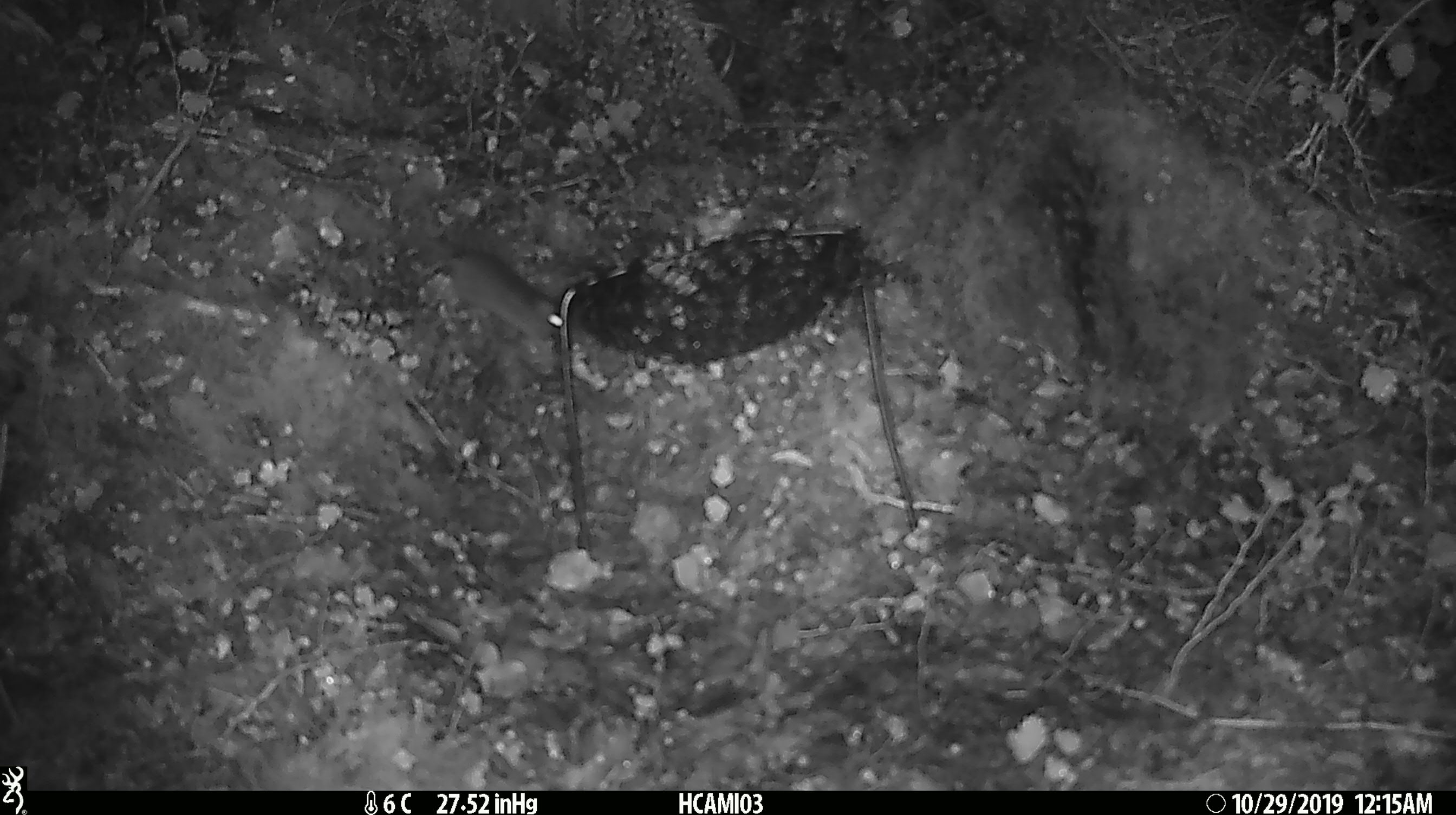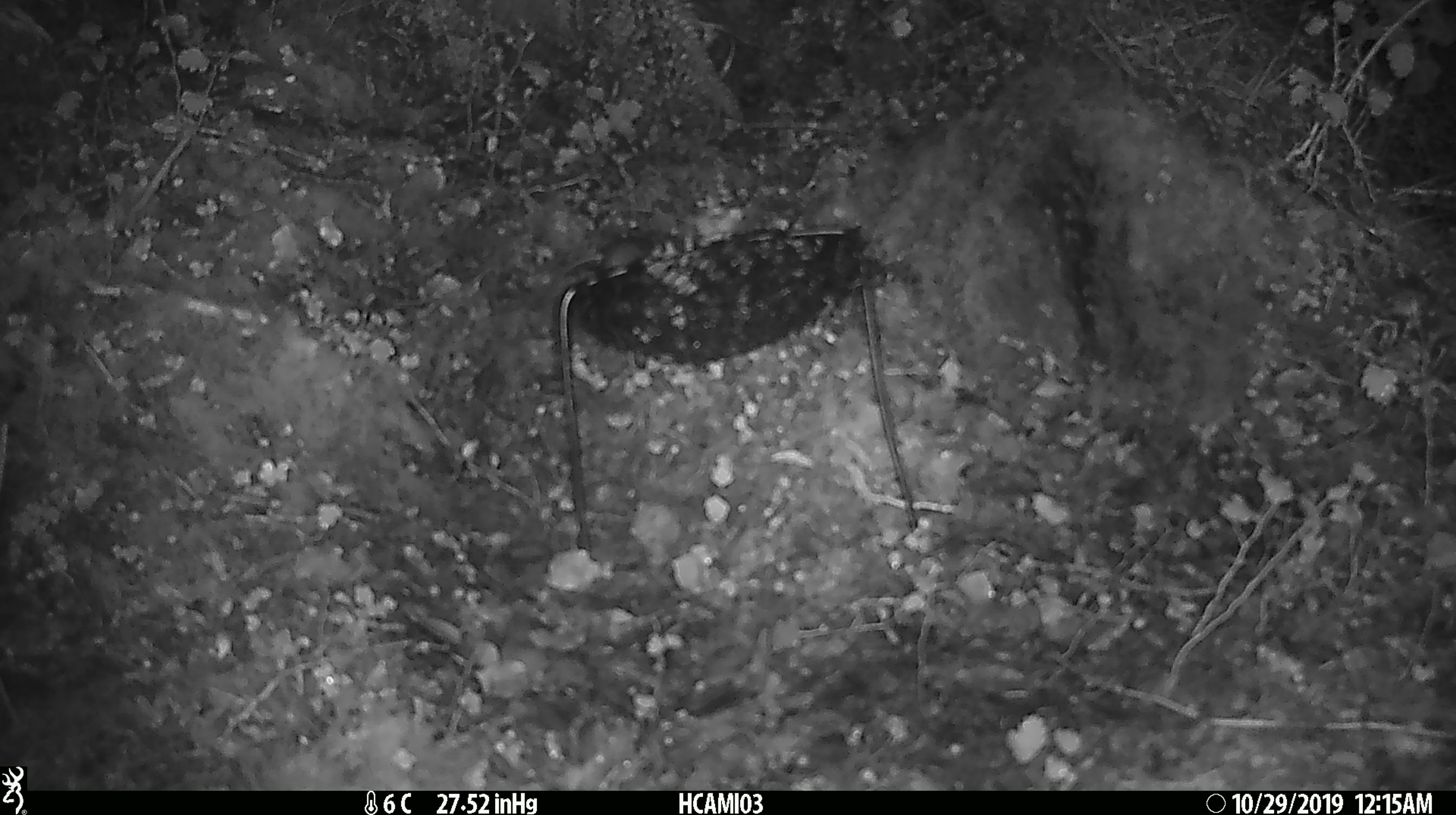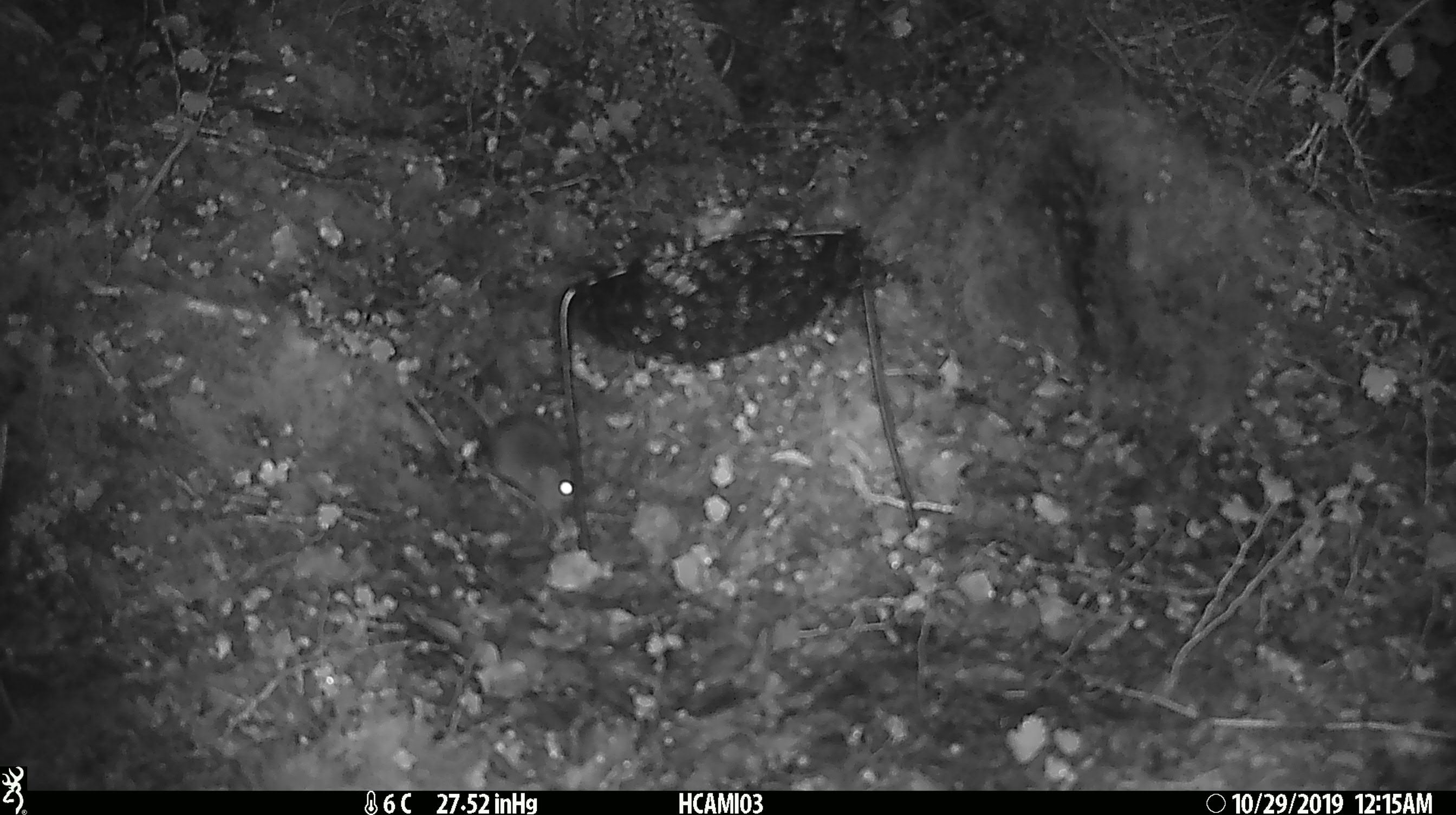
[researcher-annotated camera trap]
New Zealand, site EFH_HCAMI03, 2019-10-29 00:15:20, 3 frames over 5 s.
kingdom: Animalia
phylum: Chordata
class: Mammalia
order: Rodentia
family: Muridae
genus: Mus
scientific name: Mus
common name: mouse